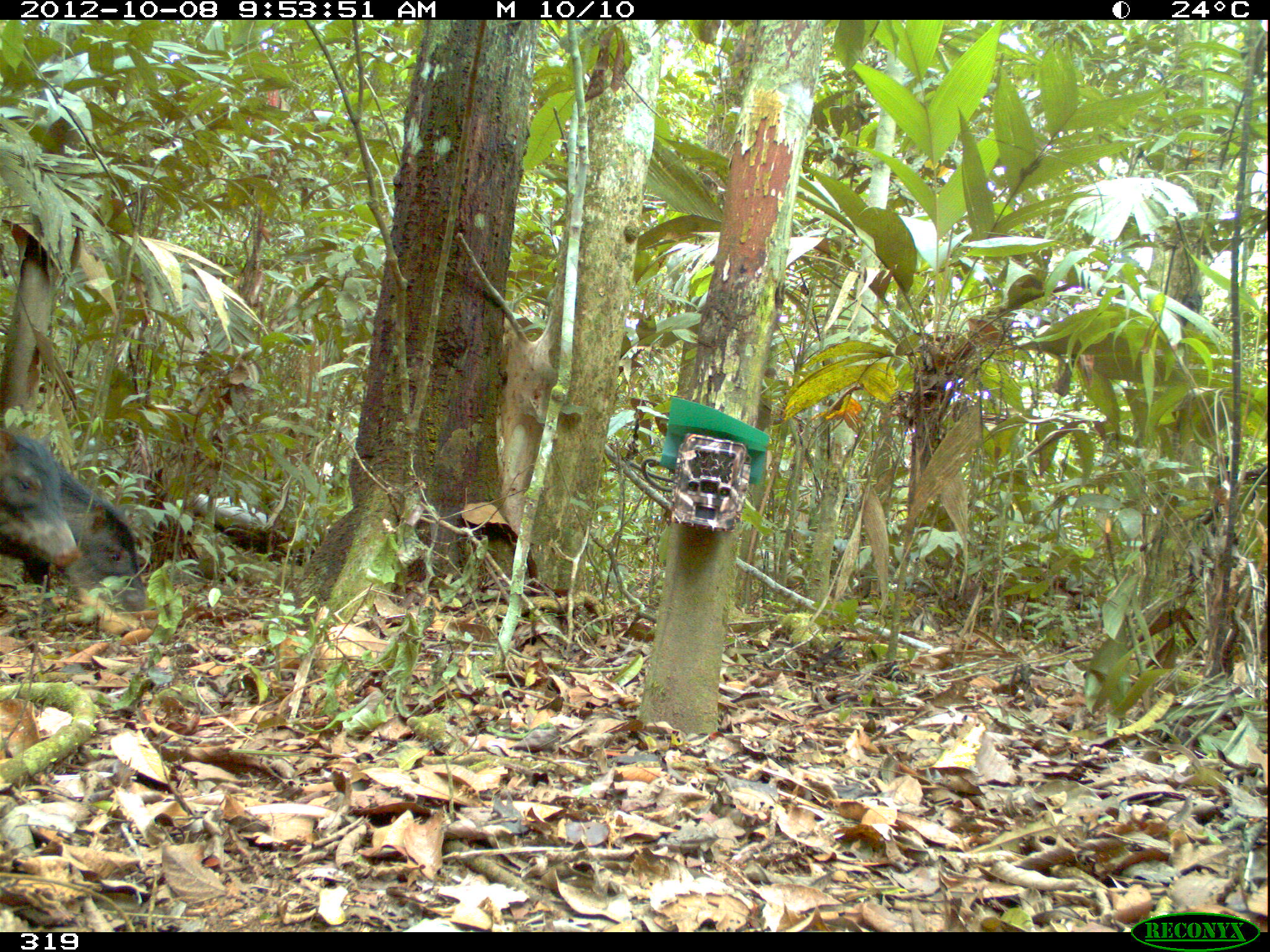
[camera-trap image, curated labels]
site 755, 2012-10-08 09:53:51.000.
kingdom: Animalia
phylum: Chordata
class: Mammalia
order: Artiodactyla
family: Tayassuidae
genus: Tayassu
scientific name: Tayassu pecari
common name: white-lipped peccary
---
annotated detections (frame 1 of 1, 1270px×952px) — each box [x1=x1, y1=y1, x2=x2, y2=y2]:
tayassu pecari: [x1=0, y1=462, x2=148, y2=612]; [x1=1, y1=428, x2=81, y2=572]